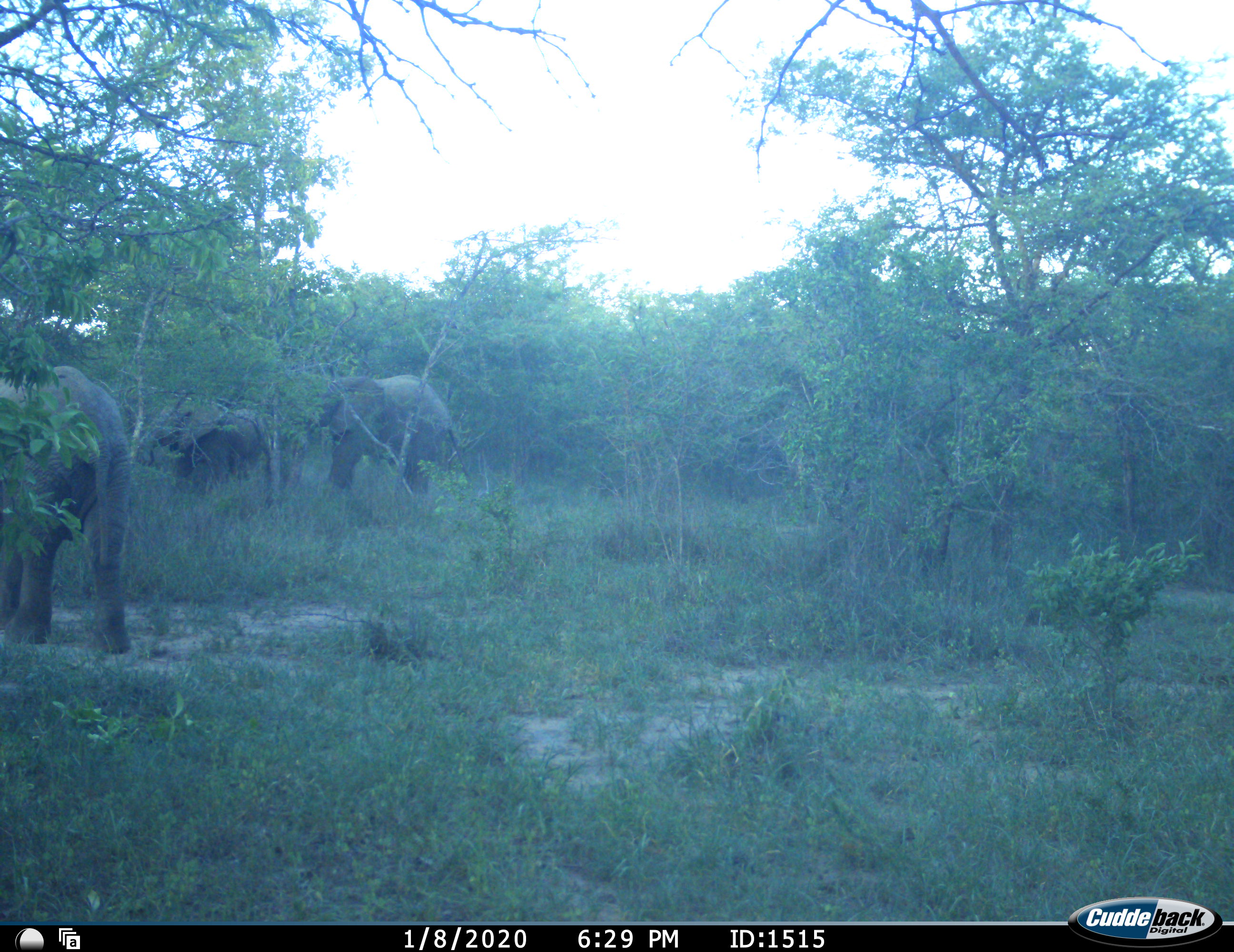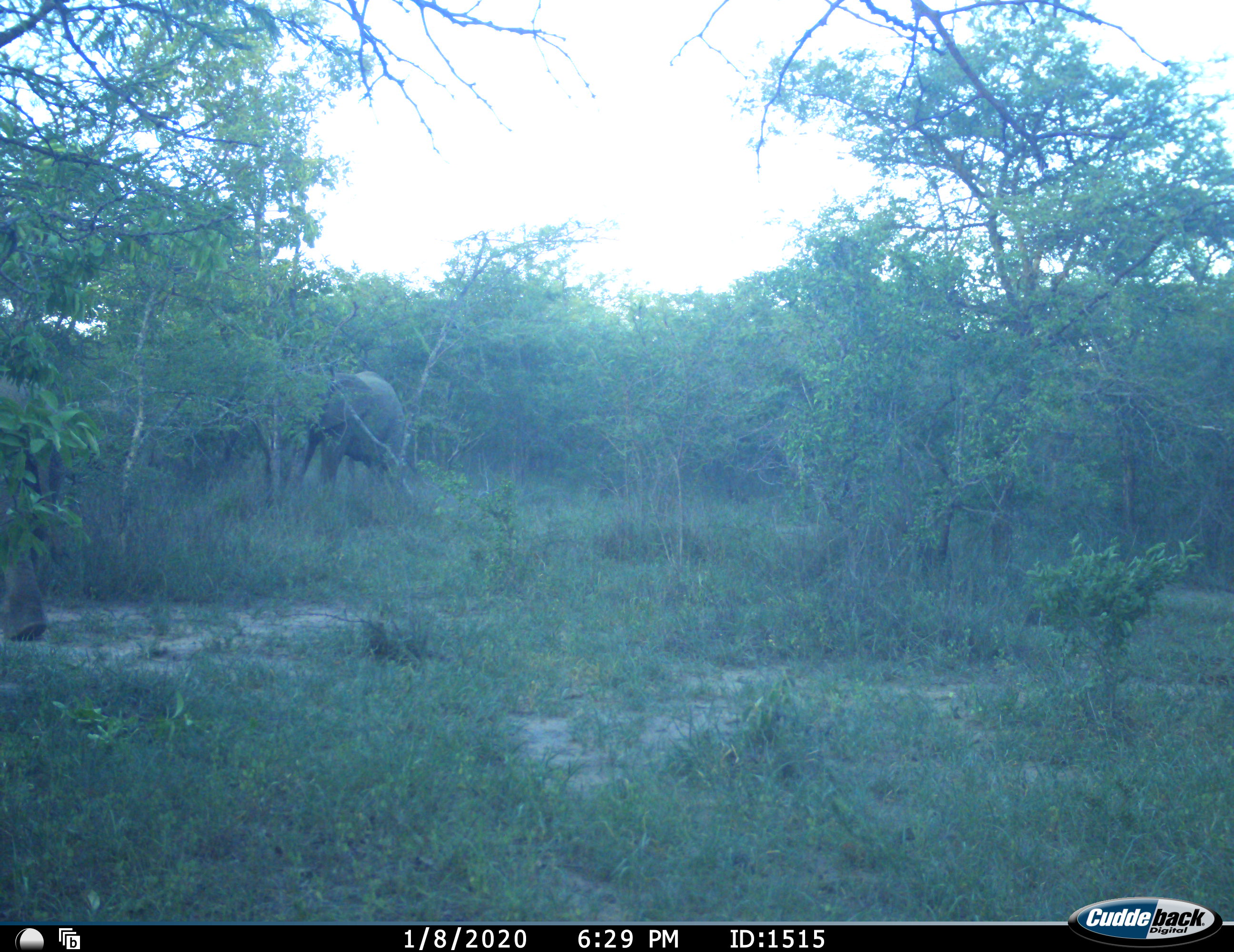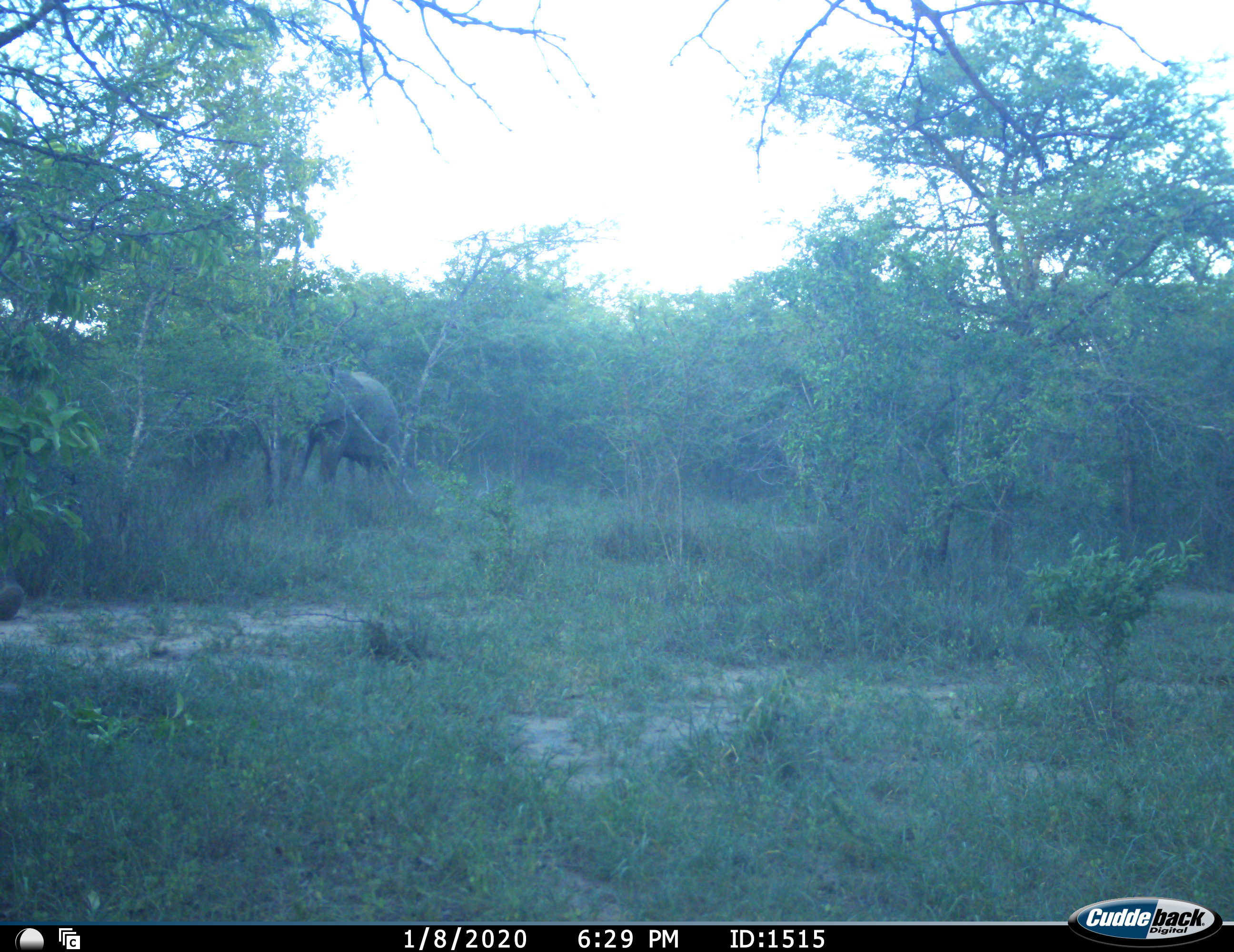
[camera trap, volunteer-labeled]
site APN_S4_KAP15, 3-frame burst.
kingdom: Animalia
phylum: Chordata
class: Mammalia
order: Proboscidea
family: Elephantidae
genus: Loxodonta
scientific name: Loxodonta africana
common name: african bush elephant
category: elephant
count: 3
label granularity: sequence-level